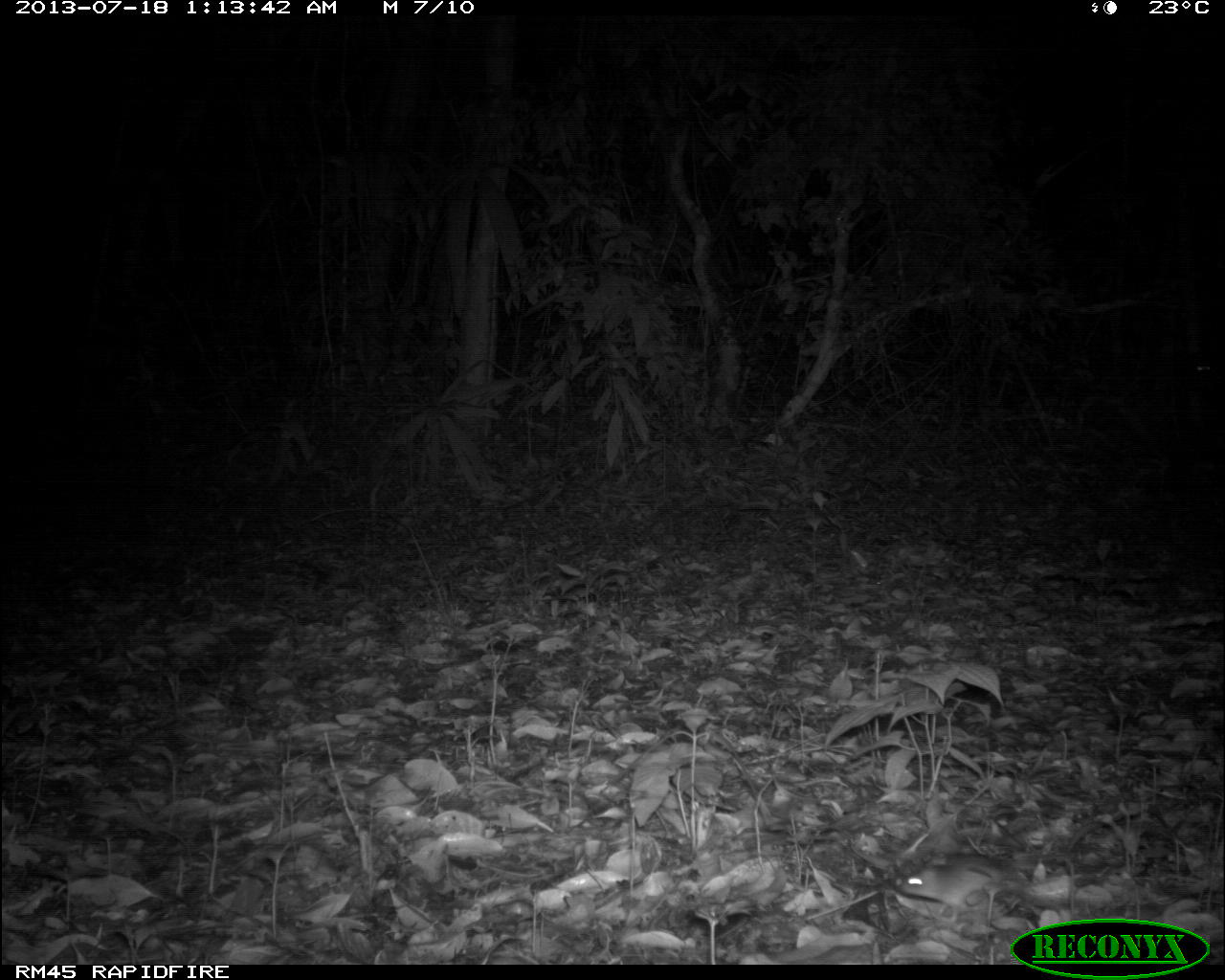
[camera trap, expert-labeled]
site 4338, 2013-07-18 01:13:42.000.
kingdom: Animalia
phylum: Chordata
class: Mammalia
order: Rodentia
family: Cricetidae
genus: Peromyscus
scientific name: Peromyscus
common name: deermice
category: peromyscus sp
Peromyscus sp (deermice) (Peromyscus), count 1.